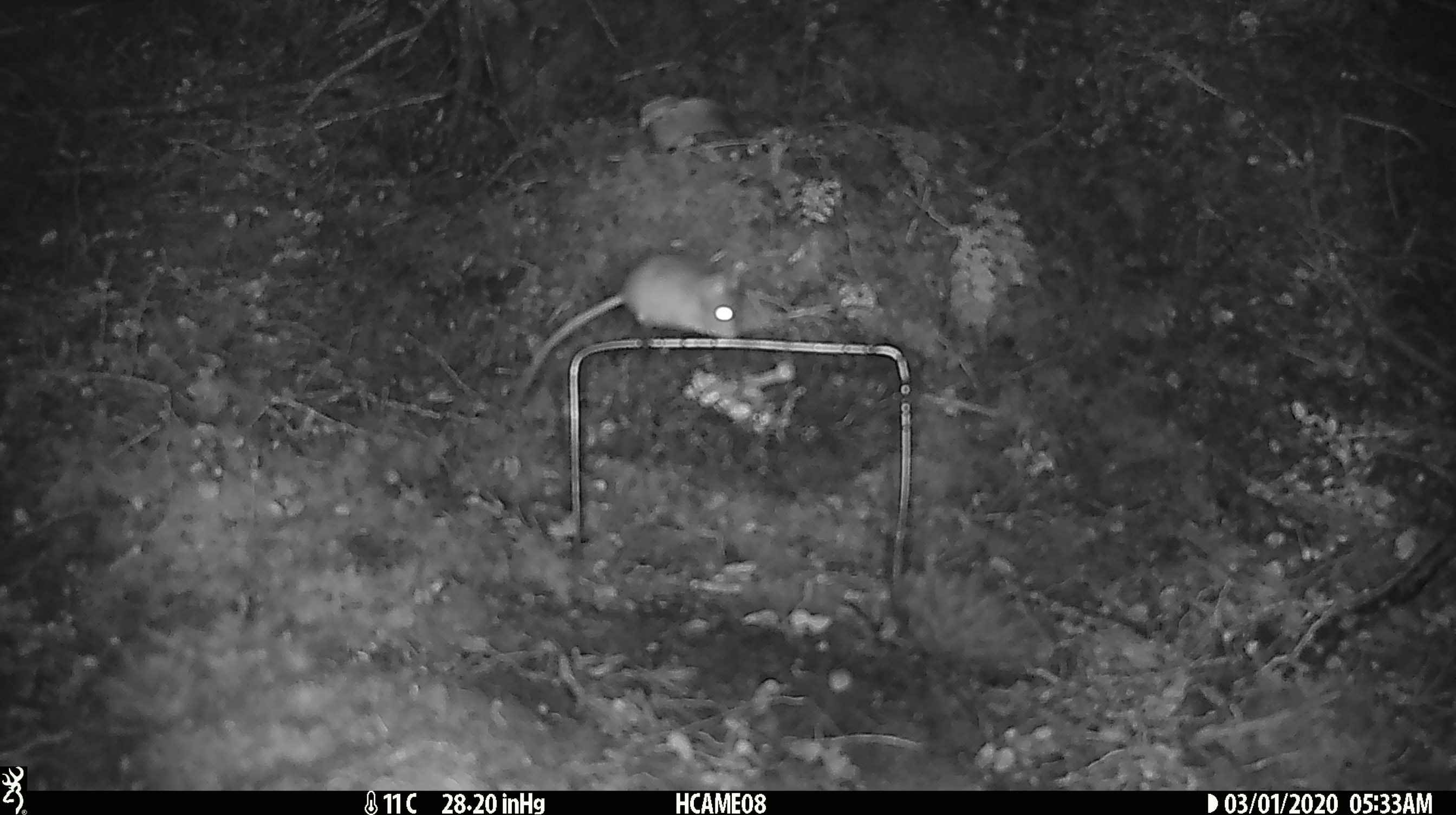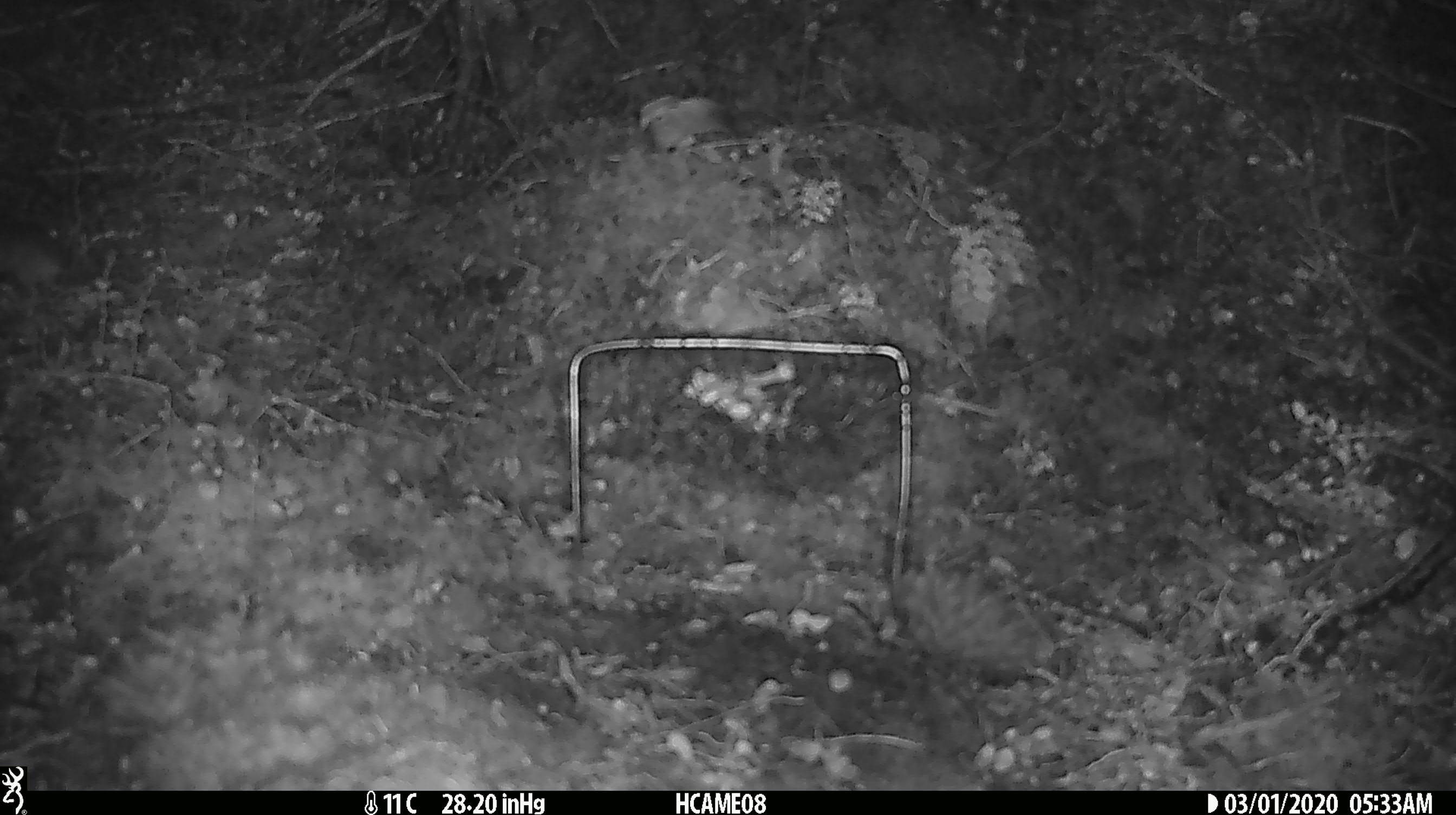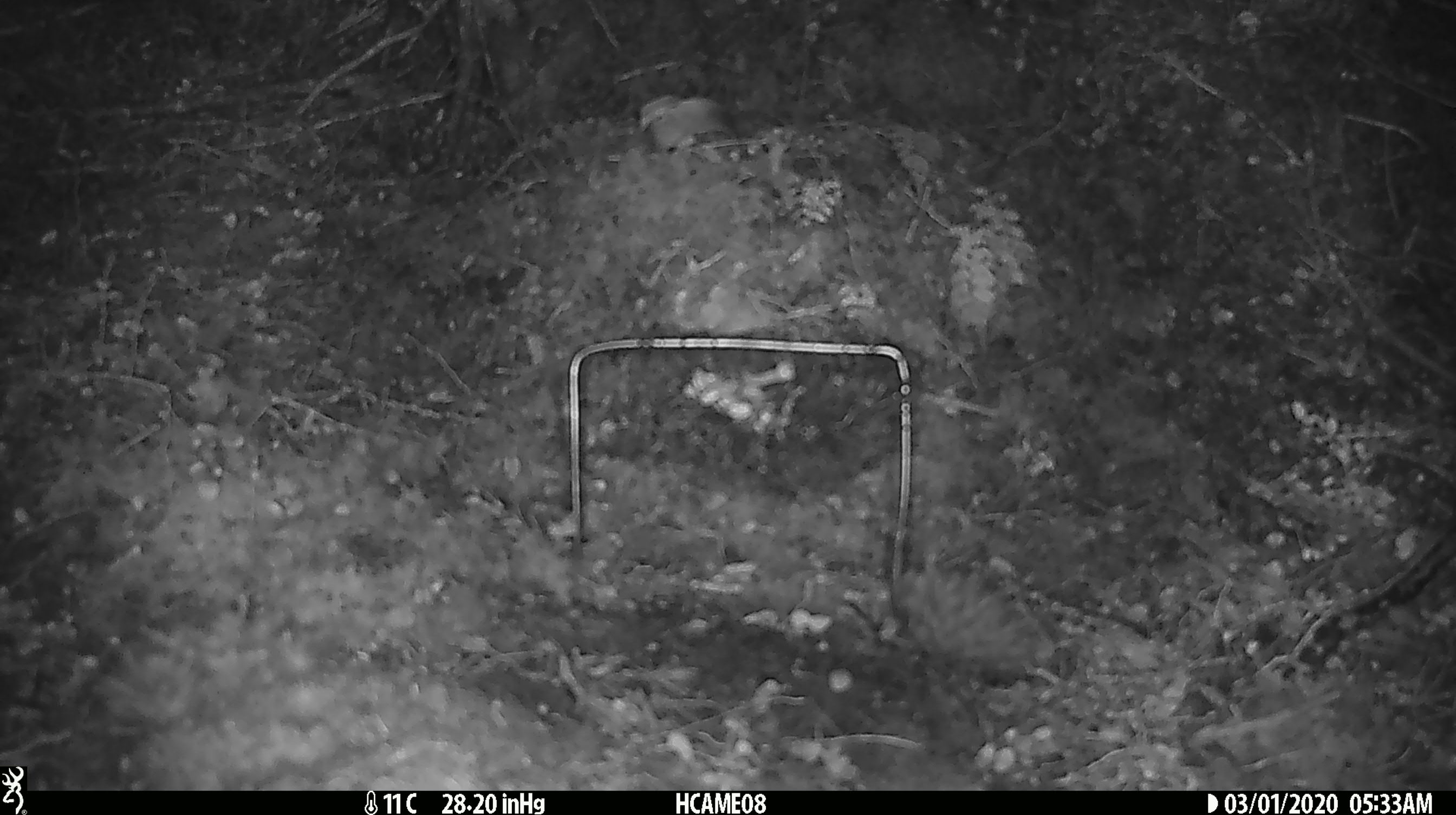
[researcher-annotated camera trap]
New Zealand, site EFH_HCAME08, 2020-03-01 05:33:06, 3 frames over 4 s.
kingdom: Animalia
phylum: Chordata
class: Mammalia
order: Rodentia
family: Muridae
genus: Mus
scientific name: Mus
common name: mouse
Mouse (Mus).